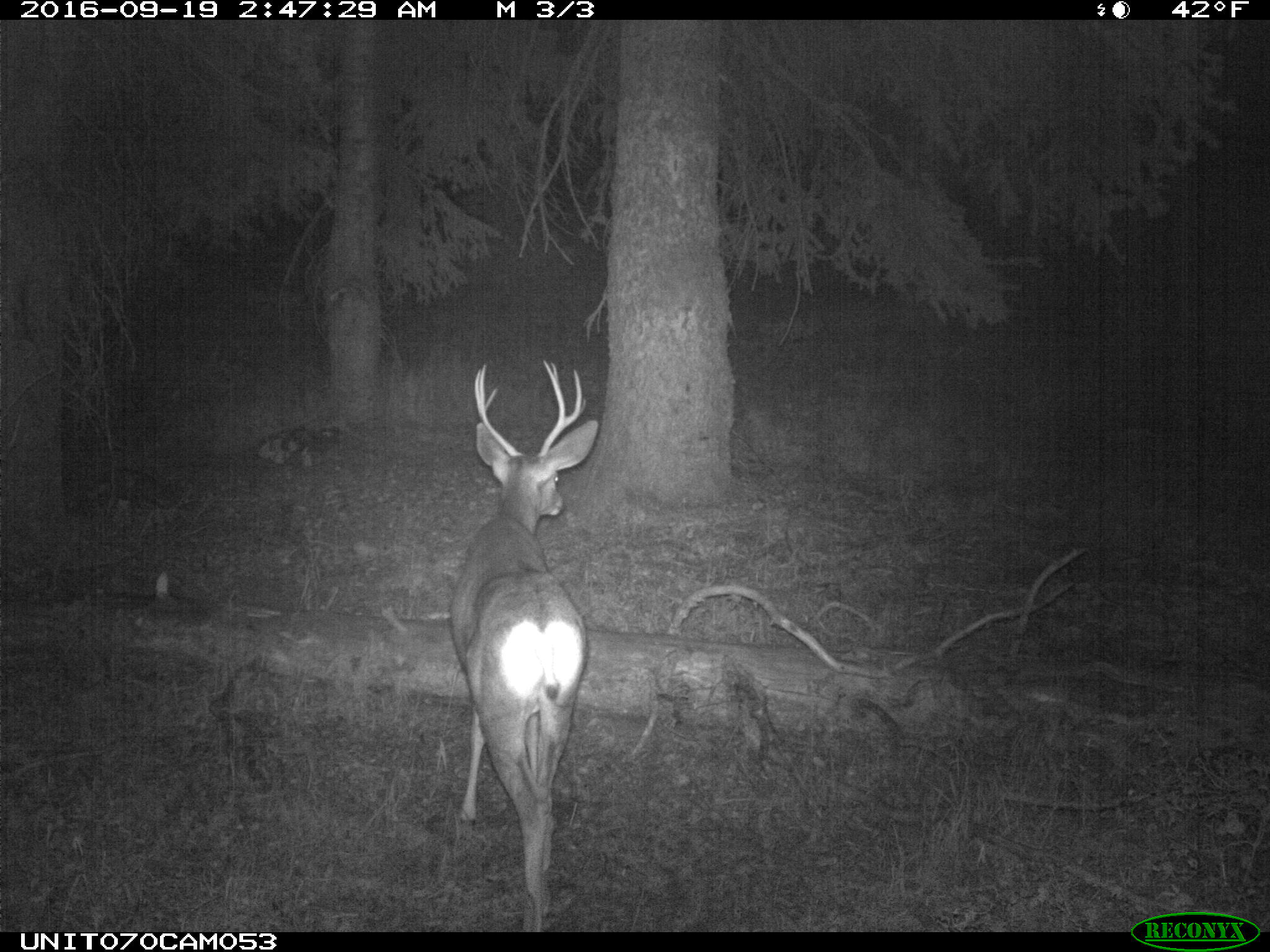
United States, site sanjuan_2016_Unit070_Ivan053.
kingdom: Animalia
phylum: Chordata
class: Mammalia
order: Artiodactyla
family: Cervidae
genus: Odocoileus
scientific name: Odocoileus hemionus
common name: mule deer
Odocoileus hemionus (mule deer).